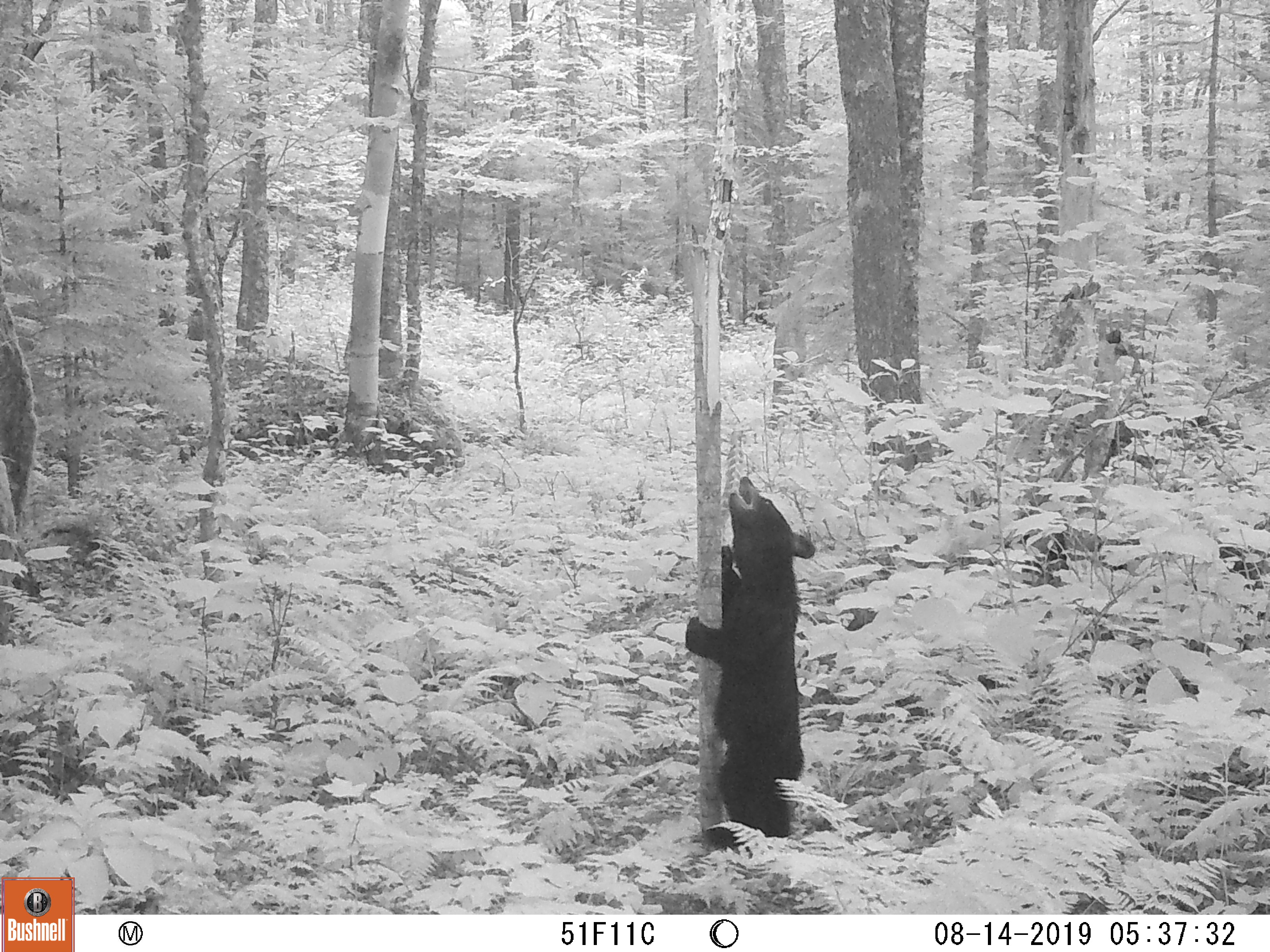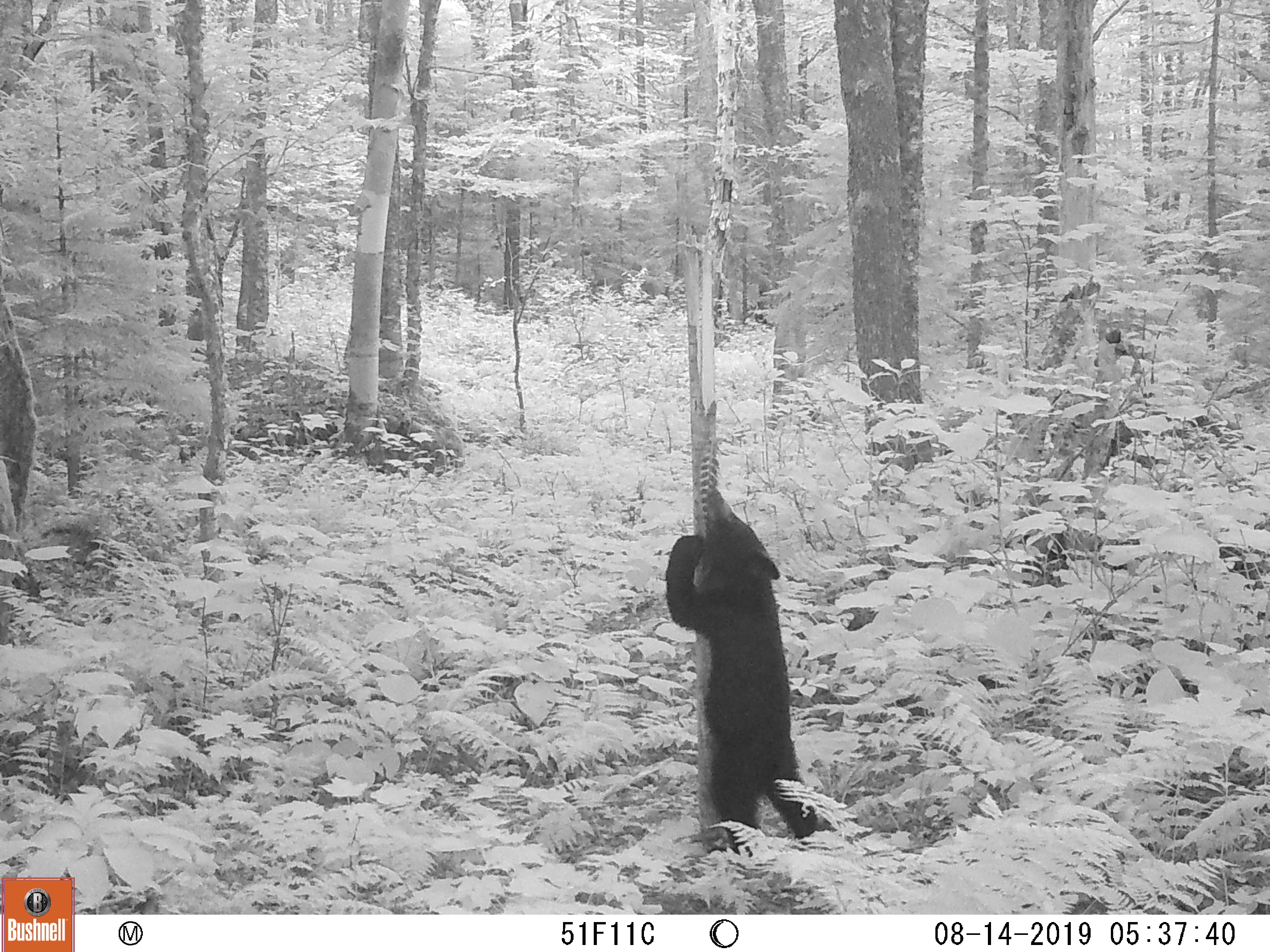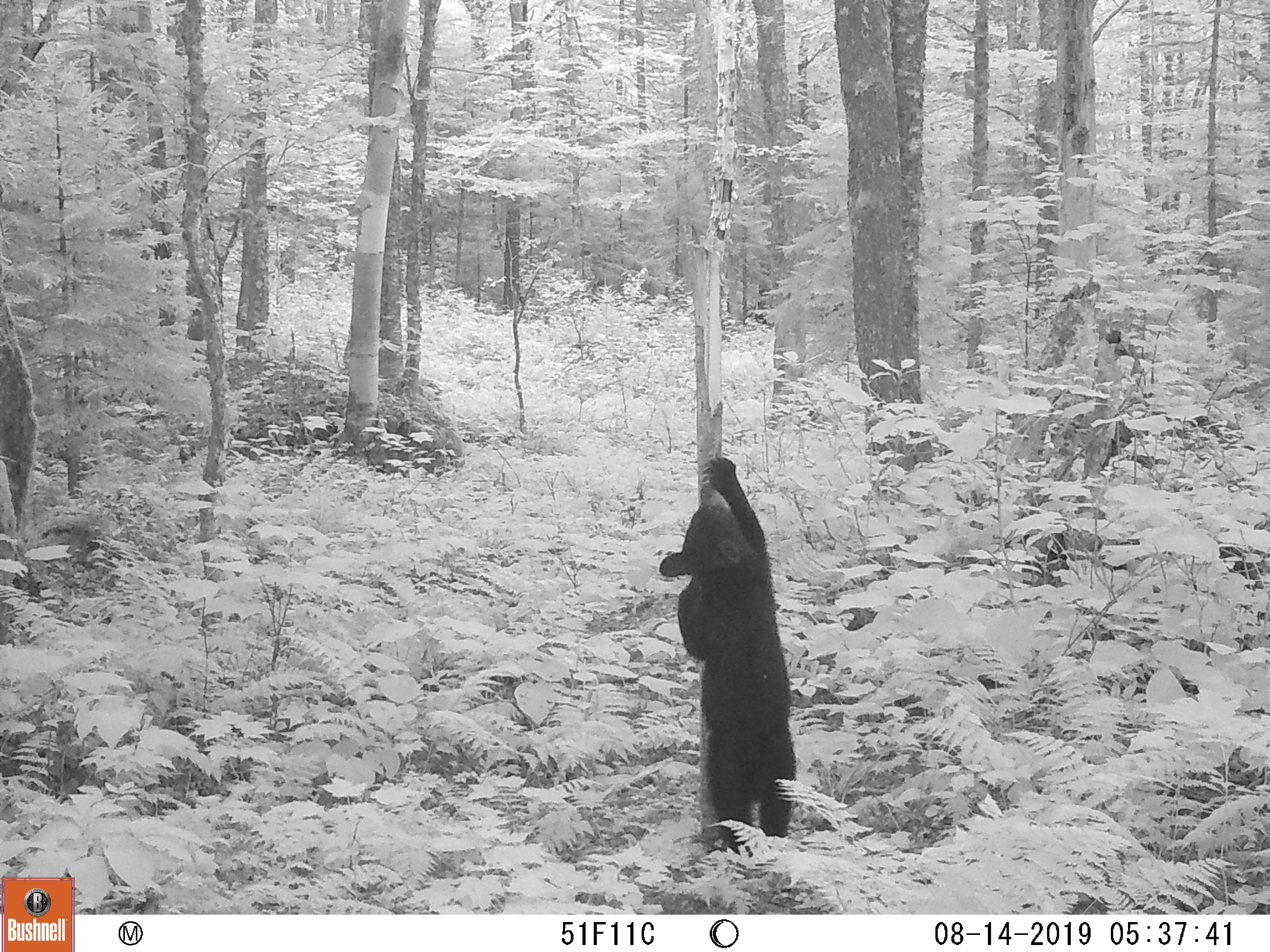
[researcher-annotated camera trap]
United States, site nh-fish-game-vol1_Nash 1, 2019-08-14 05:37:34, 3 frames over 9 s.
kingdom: Animalia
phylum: Chordata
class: Mammalia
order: Carnivora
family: Ursidae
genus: Ursus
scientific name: Ursus americanus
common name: black bear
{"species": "black bear (Ursus americanus)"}